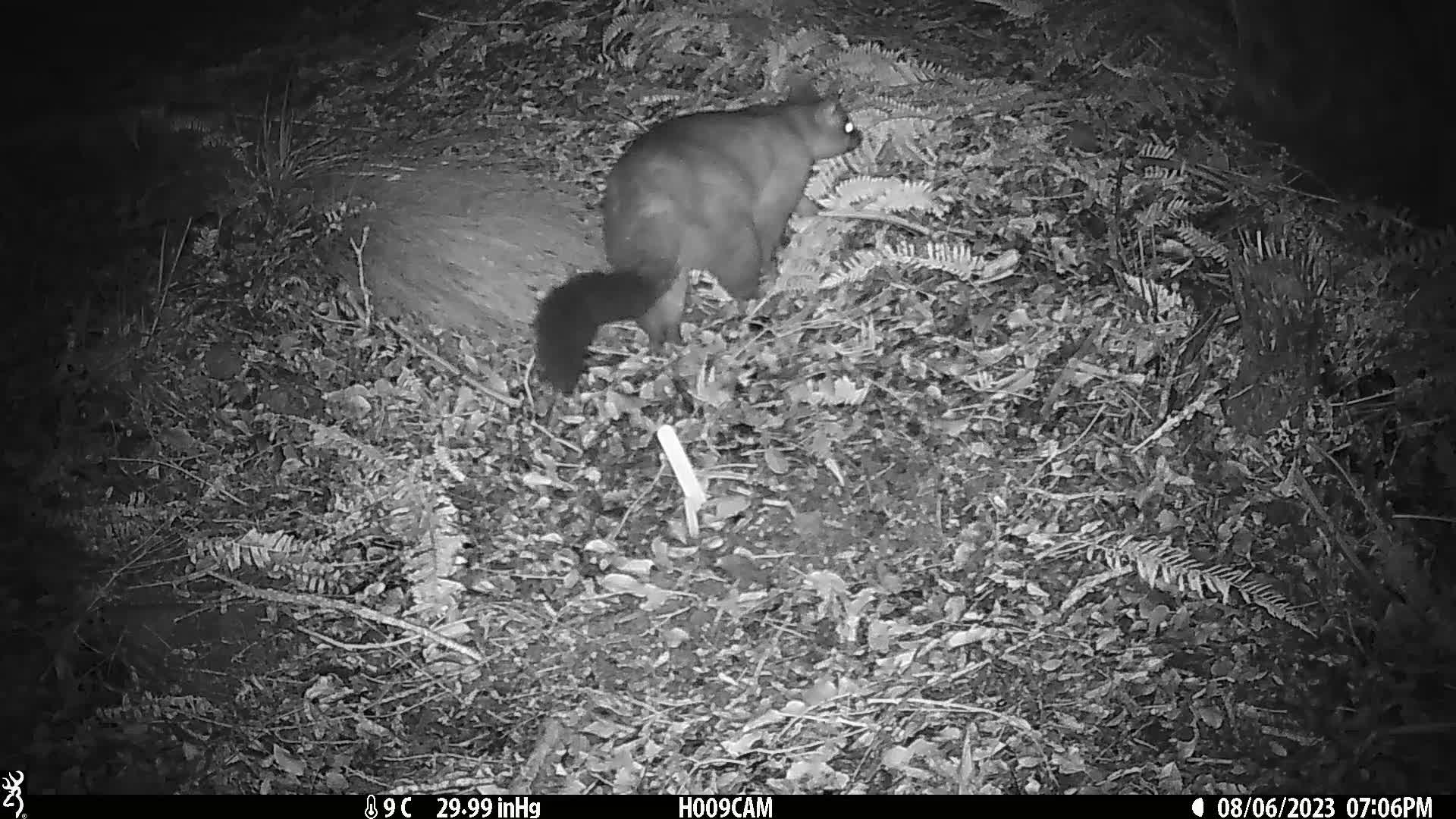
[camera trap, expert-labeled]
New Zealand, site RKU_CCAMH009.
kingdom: Animalia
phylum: Chordata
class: Mammalia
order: Diprotodontia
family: Phalangeridae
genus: Trichosurus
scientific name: Trichosurus vulpecula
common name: common brushtail possum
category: possum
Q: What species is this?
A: Possum (common brushtail possum) (Trichosurus vulpecula).